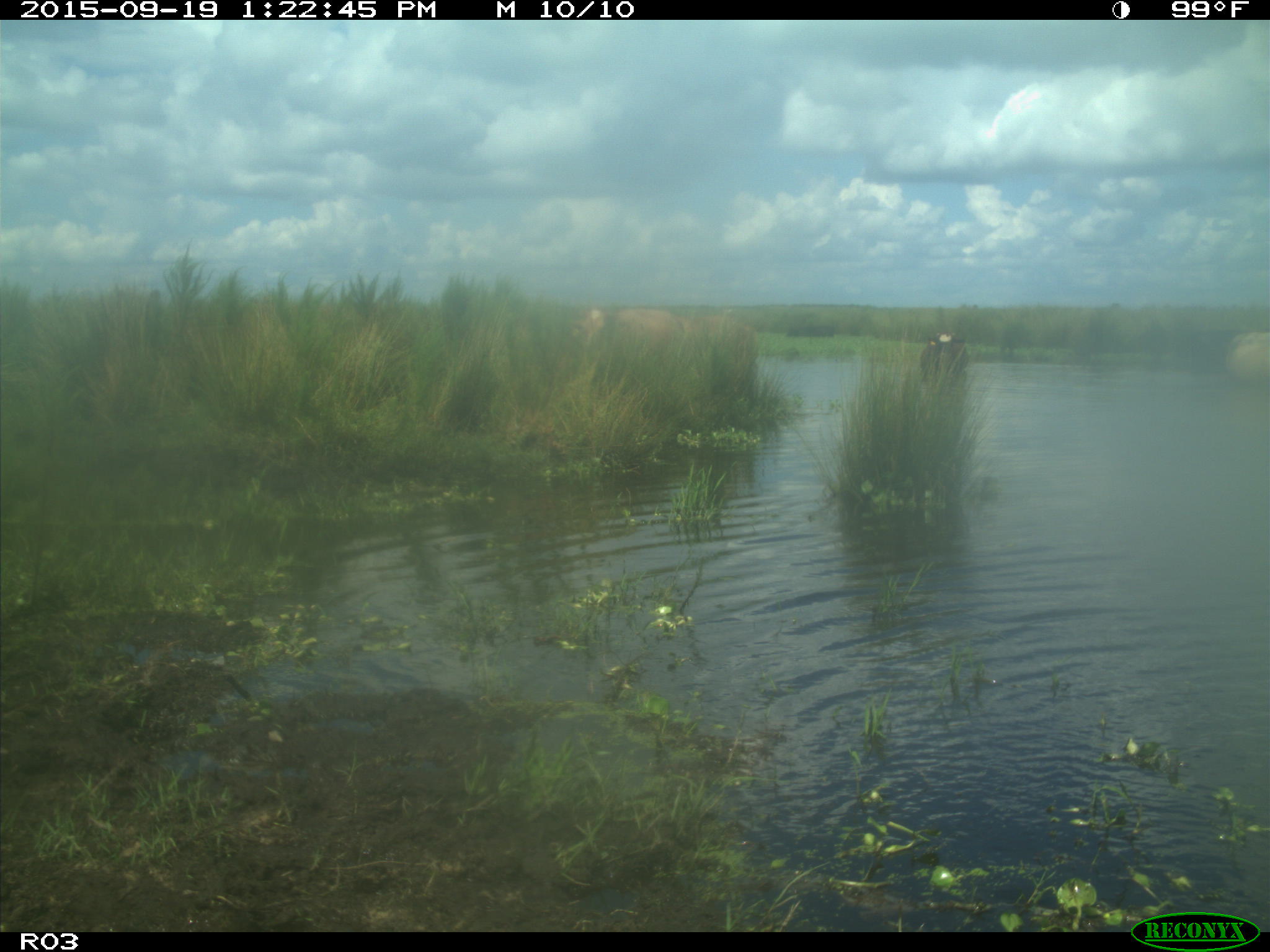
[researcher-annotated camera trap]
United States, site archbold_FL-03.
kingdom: Animalia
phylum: Chordata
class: Mammalia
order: Artiodactyla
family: Bovidae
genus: Bos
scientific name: Bos taurus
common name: domestic cow